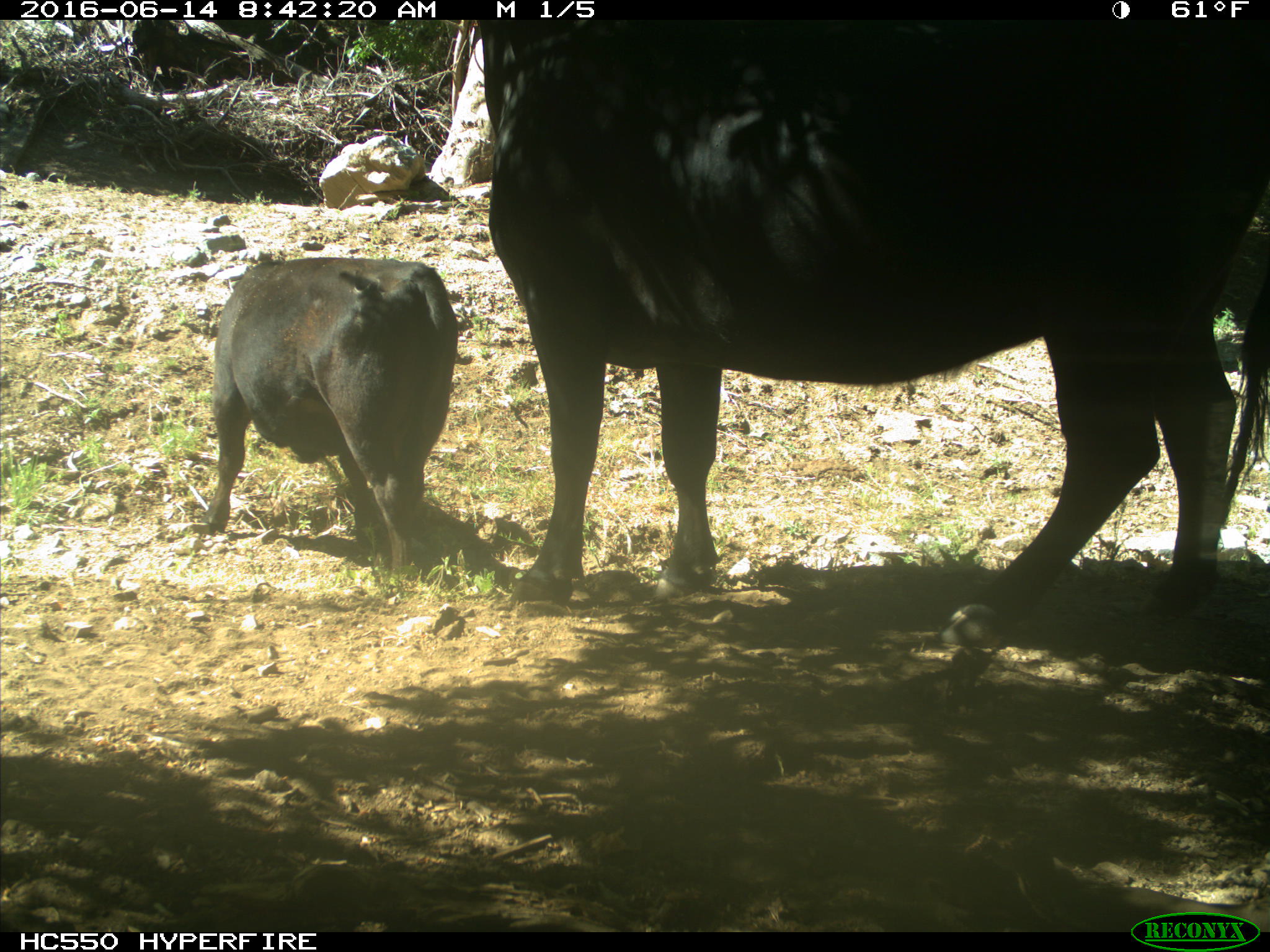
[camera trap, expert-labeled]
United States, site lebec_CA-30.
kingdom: Animalia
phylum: Chordata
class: Mammalia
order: Artiodactyla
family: Bovidae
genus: Bos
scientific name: Bos taurus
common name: domestic cow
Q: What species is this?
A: Bos taurus (domestic cow).